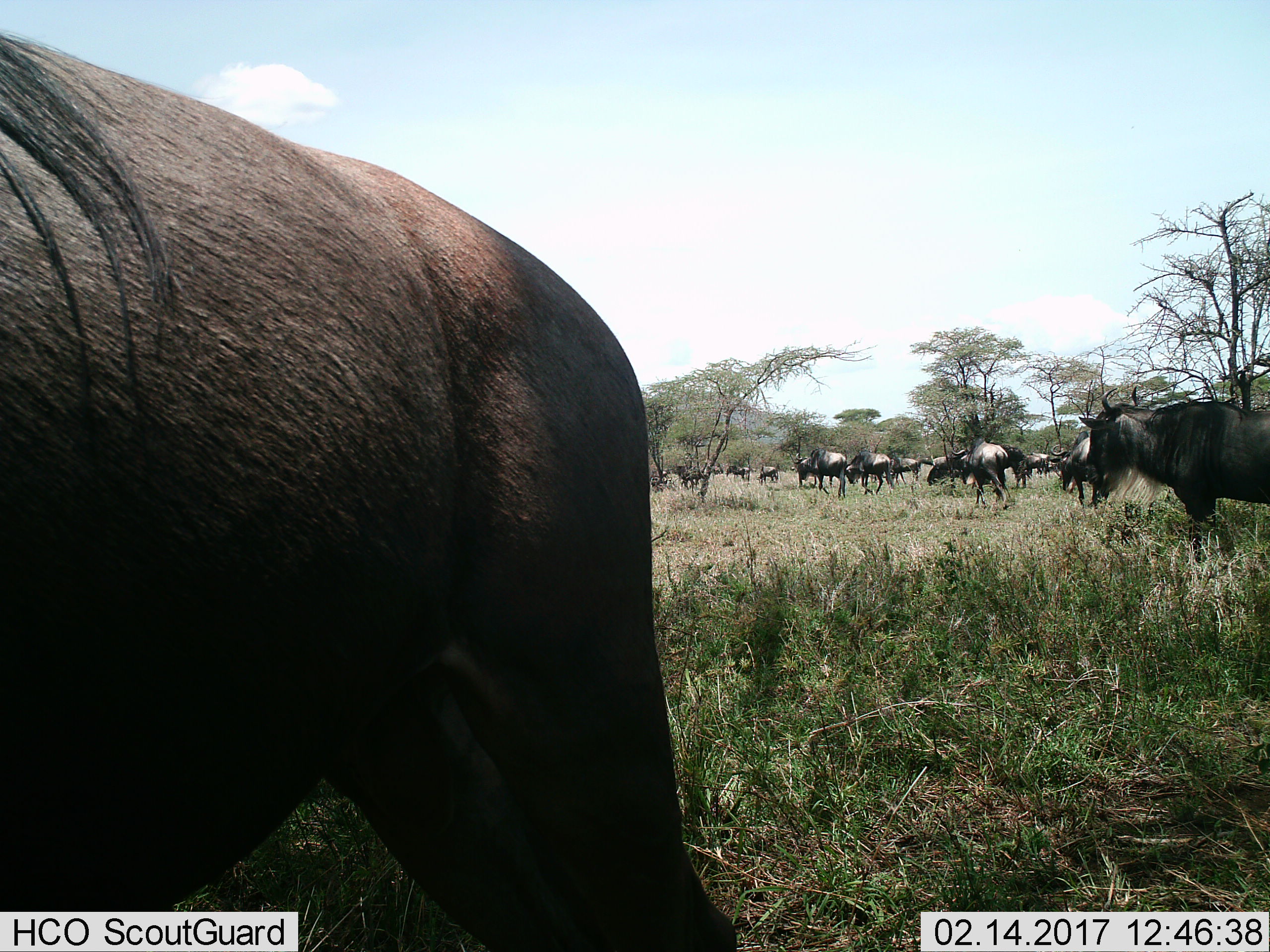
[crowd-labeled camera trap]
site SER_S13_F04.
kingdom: Animalia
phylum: Chordata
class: Mammalia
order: Artiodactyla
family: Bovidae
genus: Connochaetes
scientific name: Connochaetes taurinus taurinus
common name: blue wildebeest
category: wildebeestblue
Wildebeestblue (blue wildebeest) (Connochaetes taurinus taurinus), count 11-50. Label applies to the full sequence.